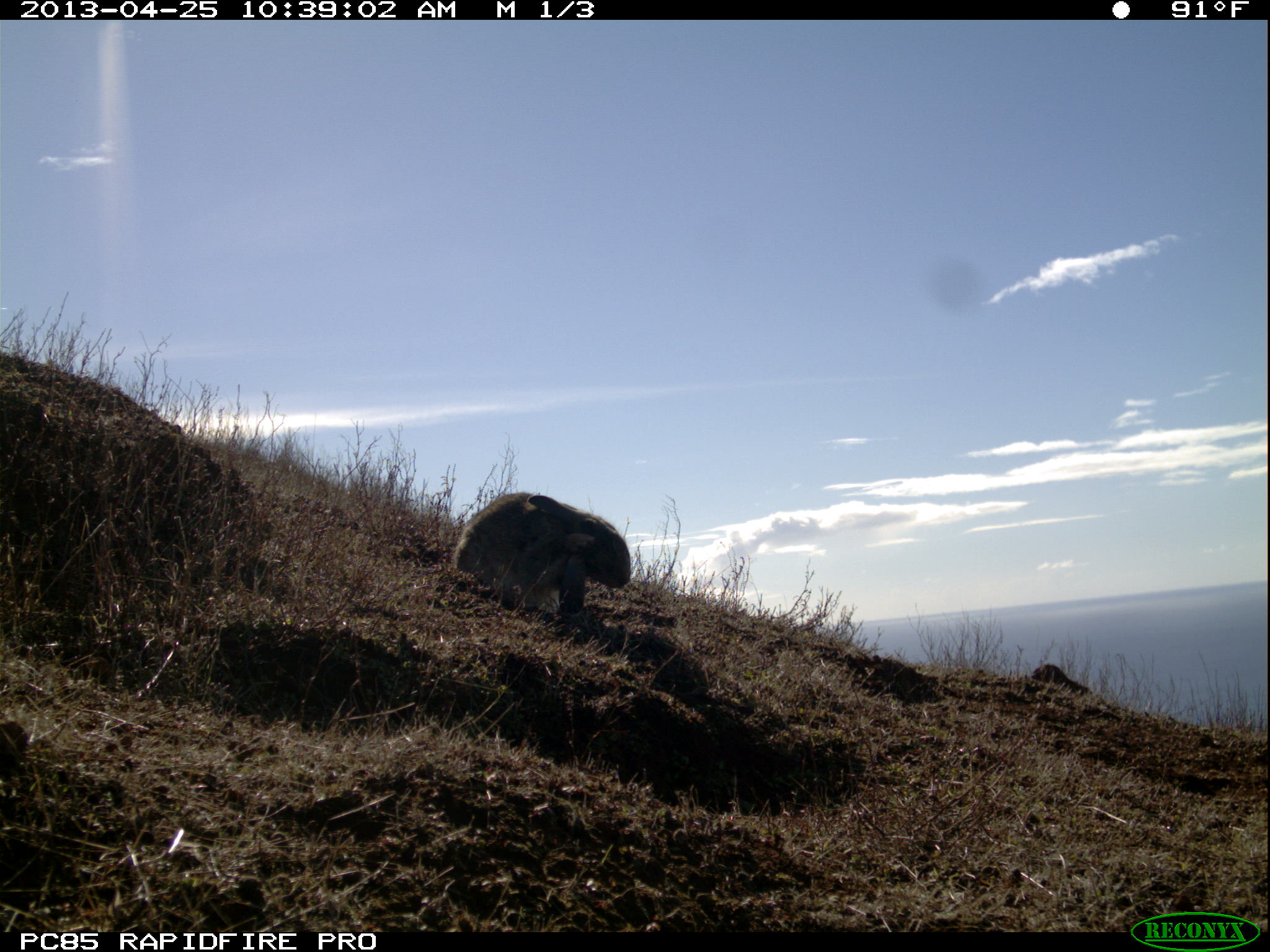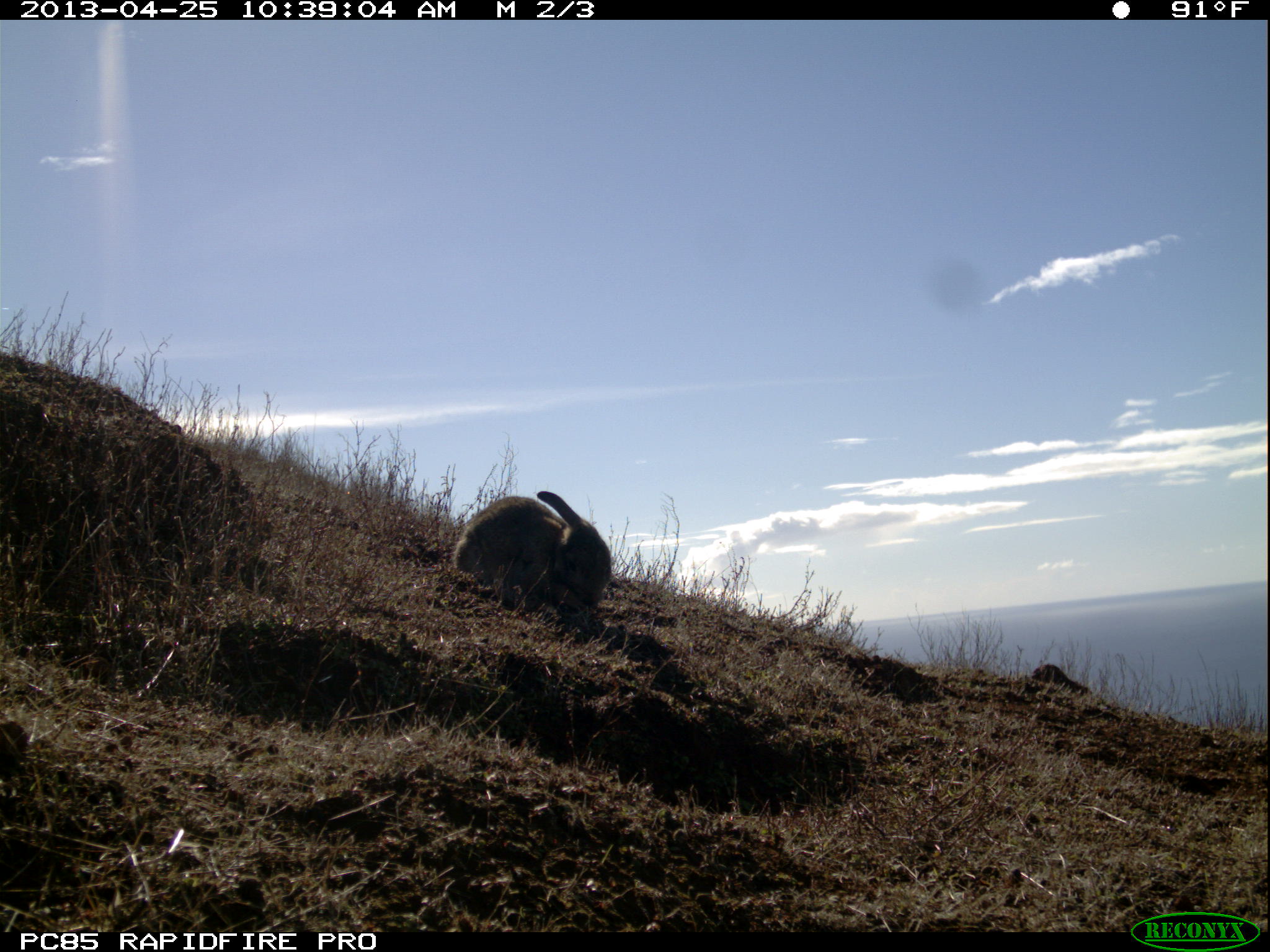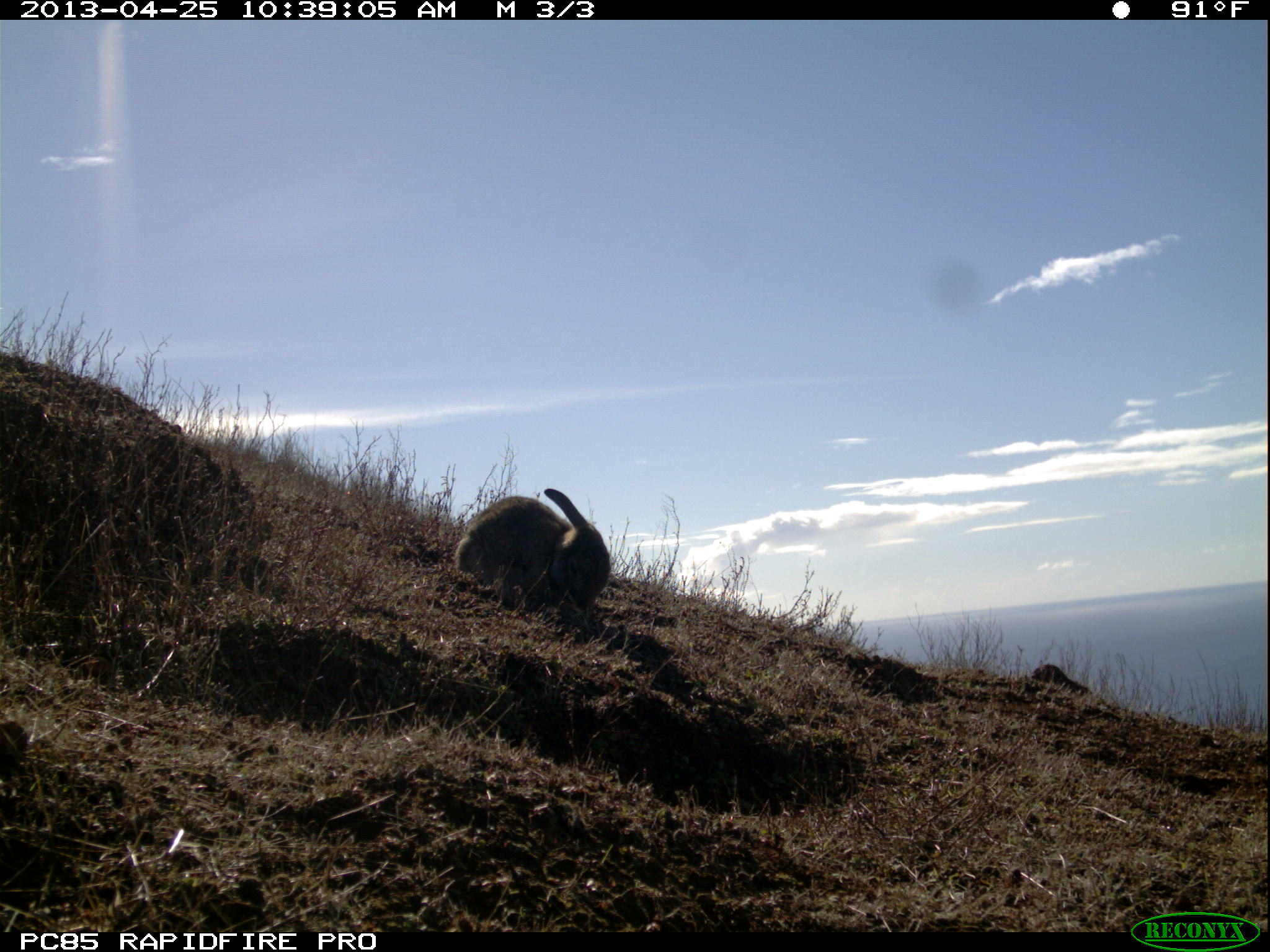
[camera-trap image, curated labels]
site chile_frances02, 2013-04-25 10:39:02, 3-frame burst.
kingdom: Animalia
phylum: Chordata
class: Mammalia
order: Lagomorpha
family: Leporidae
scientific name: Leporidae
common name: rabbits and hares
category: rabbit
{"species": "rabbit (rabbits and hares) (Leporidae)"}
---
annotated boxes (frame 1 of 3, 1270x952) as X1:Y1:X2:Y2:
rabbit: 449:492:632:623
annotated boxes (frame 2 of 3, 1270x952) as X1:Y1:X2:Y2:
rabbit: 450:490:613:616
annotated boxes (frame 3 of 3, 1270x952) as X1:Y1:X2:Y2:
rabbit: 453:487:612:619